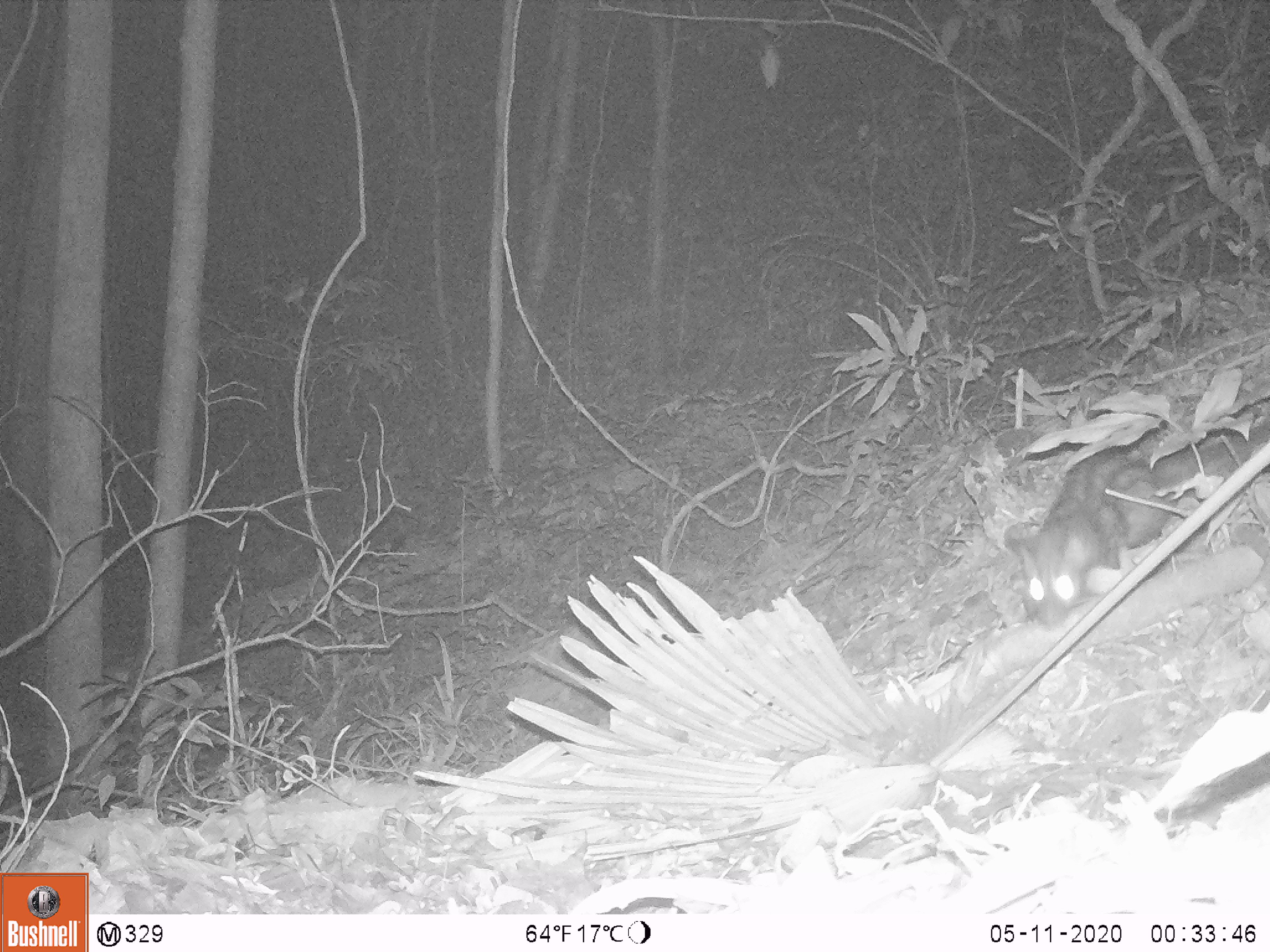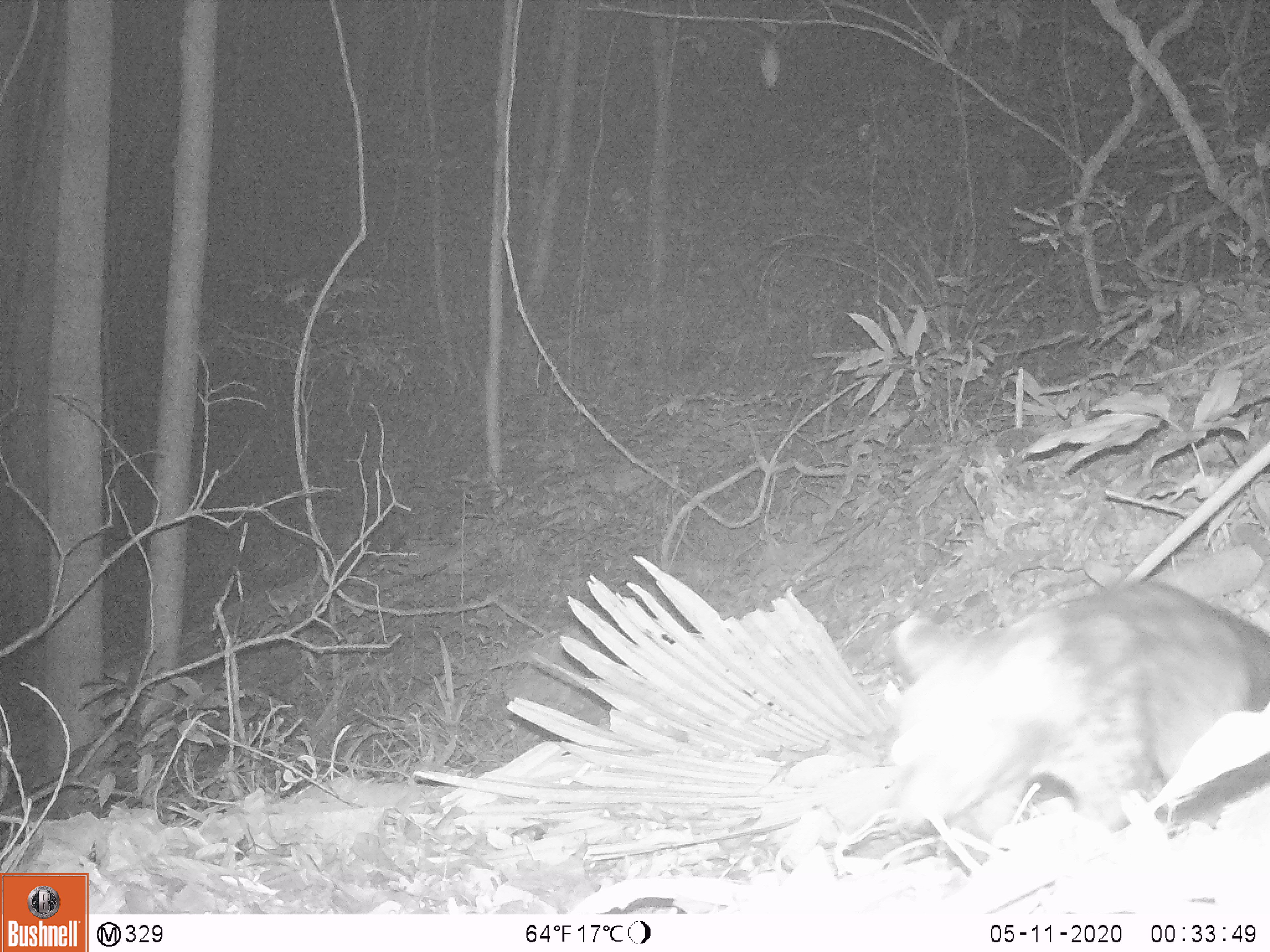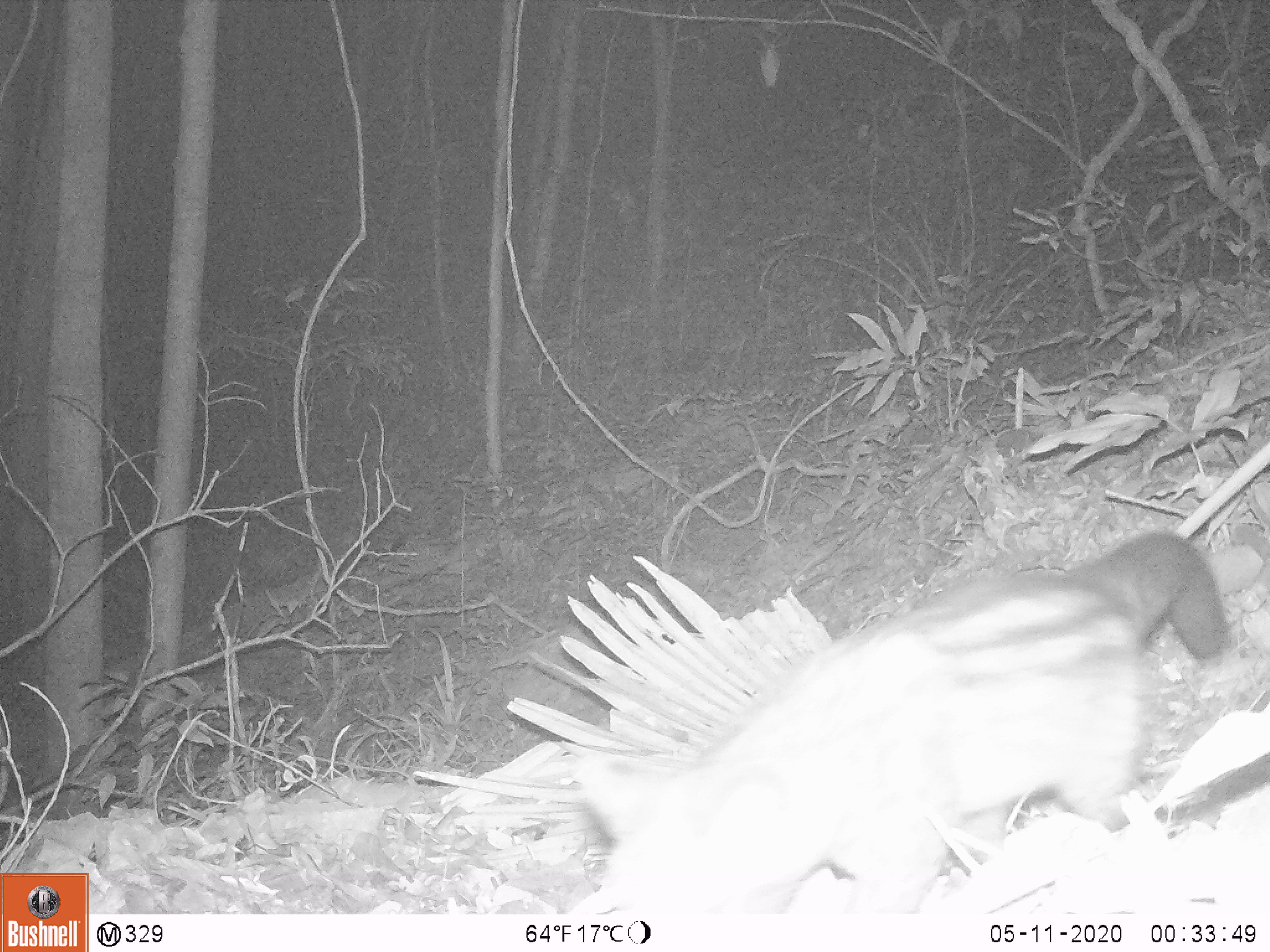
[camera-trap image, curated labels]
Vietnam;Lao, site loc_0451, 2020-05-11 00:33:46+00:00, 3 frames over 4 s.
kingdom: Animalia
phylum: Chordata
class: Mammalia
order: Carnivora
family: Viverridae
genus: Paradoxurus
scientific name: Paradoxurus hermaphroditus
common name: common palm civet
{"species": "common palm civet (Paradoxurus hermaphroditus)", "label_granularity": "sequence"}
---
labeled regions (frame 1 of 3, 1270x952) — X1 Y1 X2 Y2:
common palm civet: 999 393 1270 625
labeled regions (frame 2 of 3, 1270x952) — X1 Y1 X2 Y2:
common palm civet: 883 580 1269 877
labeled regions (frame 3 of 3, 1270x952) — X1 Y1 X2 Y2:
common palm civet: 571 528 1230 913